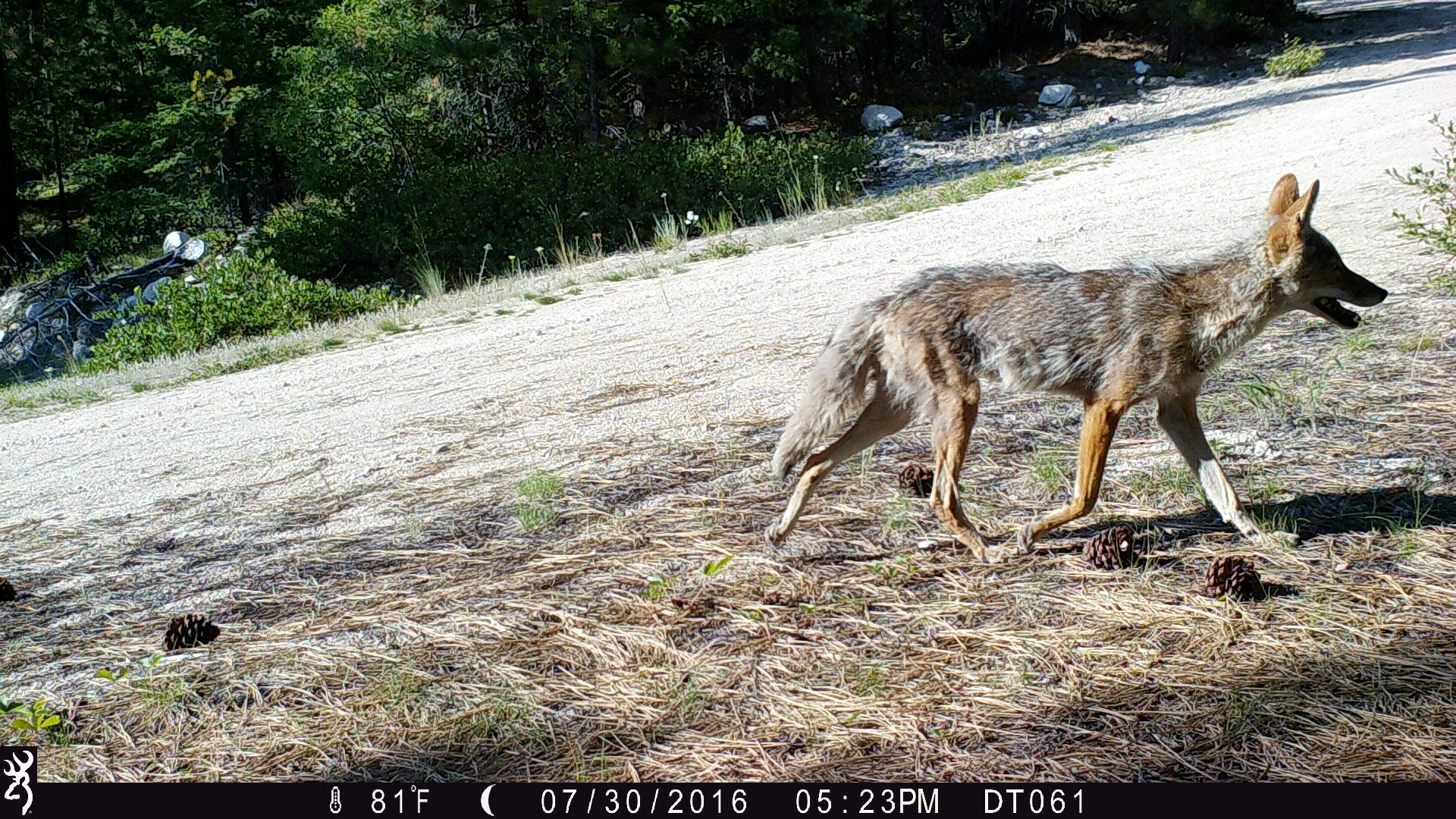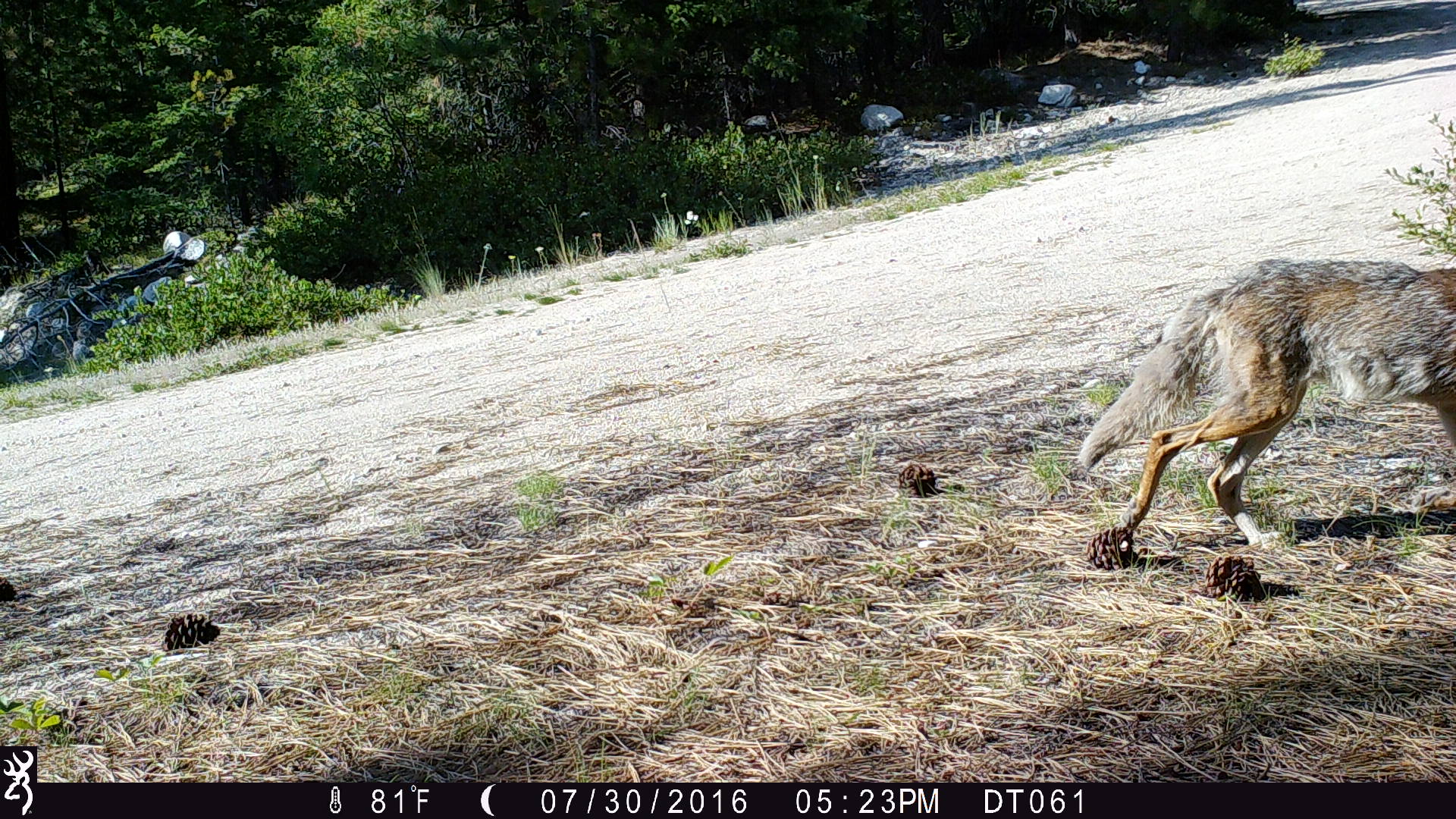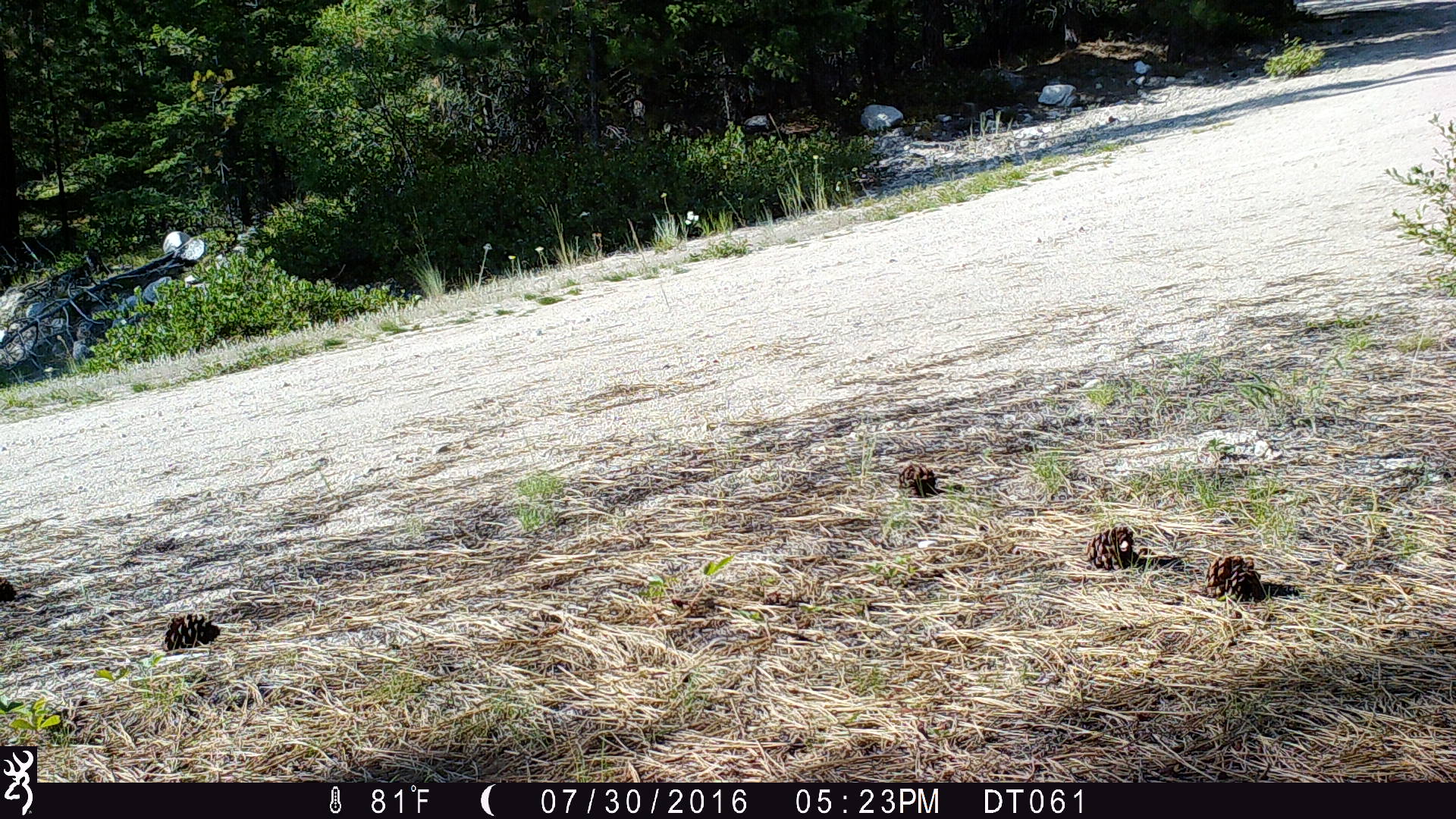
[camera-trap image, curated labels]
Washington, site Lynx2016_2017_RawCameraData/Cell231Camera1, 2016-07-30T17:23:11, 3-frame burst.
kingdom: Animalia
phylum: Chordata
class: Mammalia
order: Carnivora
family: Canidae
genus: Canis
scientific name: Canis latrans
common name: coyote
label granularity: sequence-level